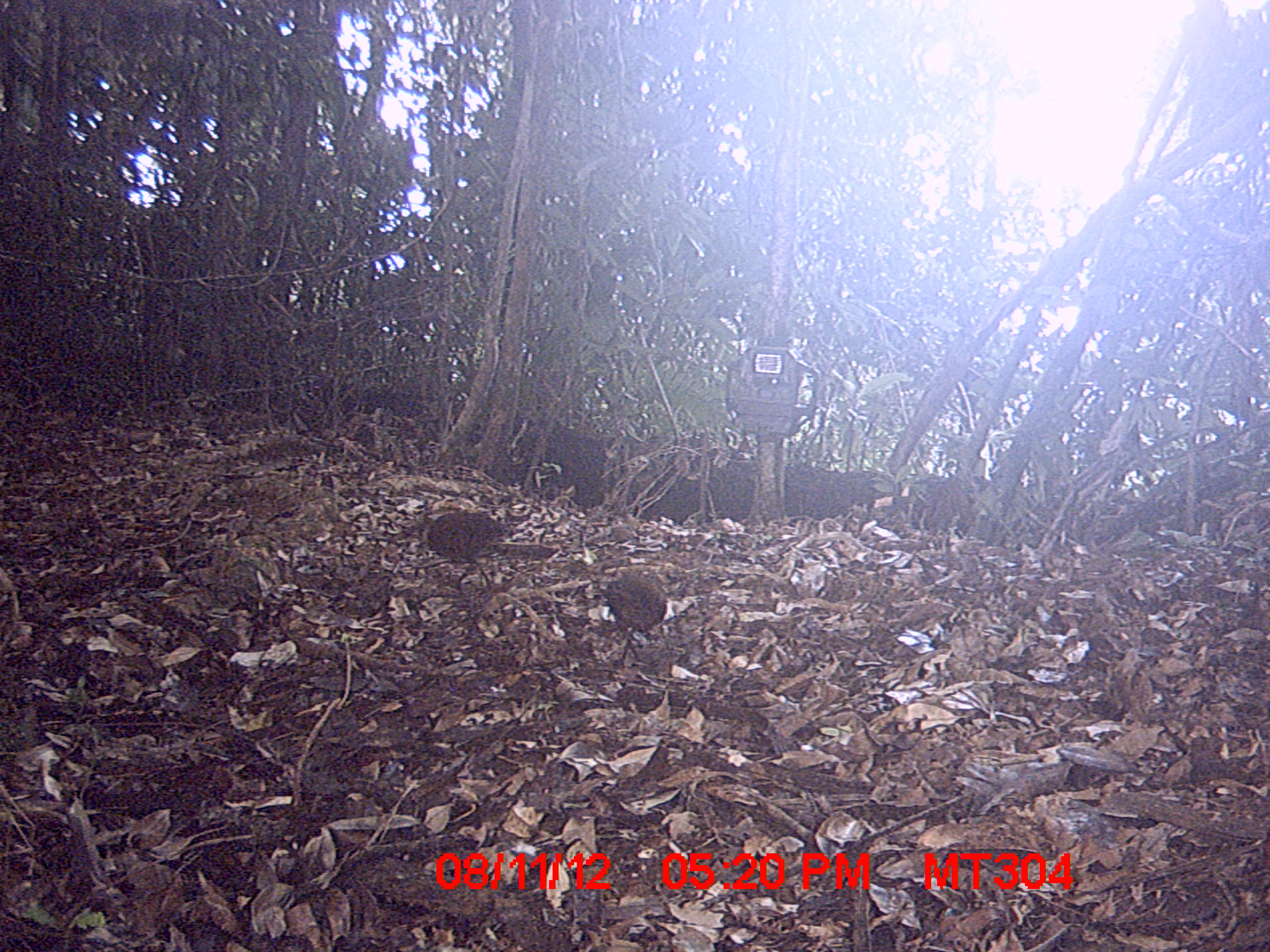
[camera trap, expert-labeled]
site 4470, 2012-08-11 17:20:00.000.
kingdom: Animalia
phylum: Chordata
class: Aves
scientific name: Aves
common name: bird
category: unknown bird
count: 2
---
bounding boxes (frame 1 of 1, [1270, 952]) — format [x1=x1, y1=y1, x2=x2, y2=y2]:
unknown bird: [x1=425, y1=507, x2=507, y2=593]; [x1=600, y1=568, x2=667, y2=663]